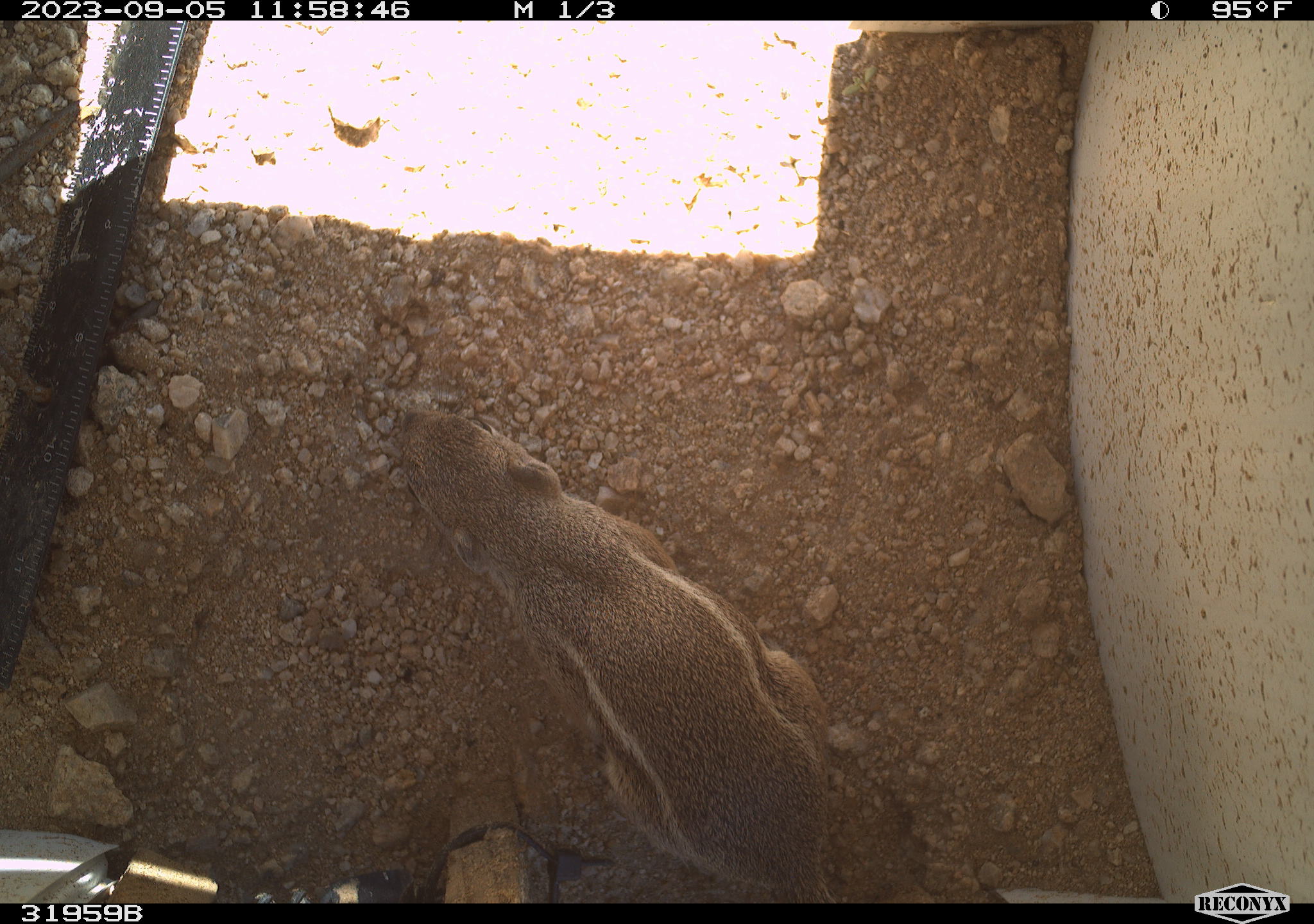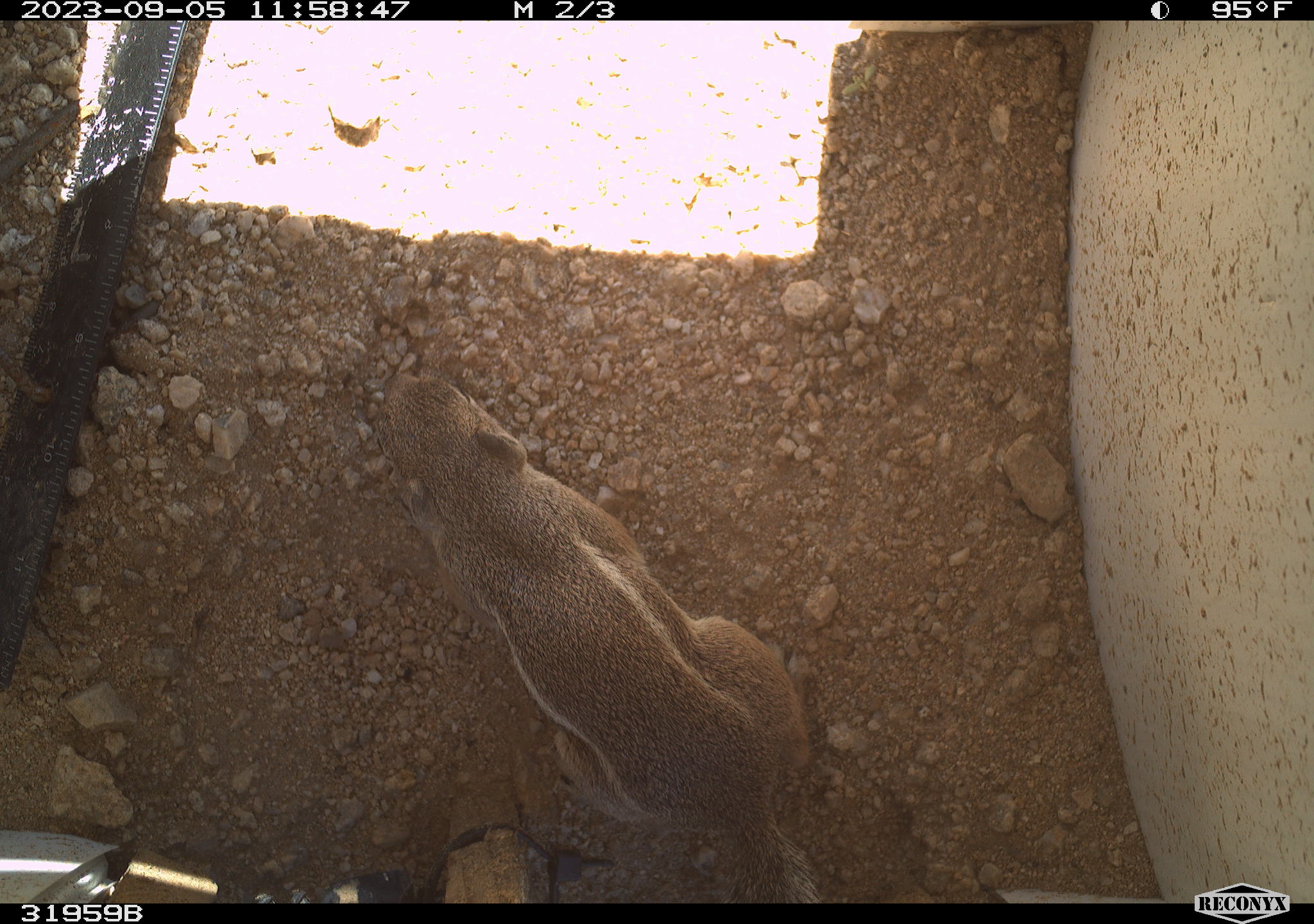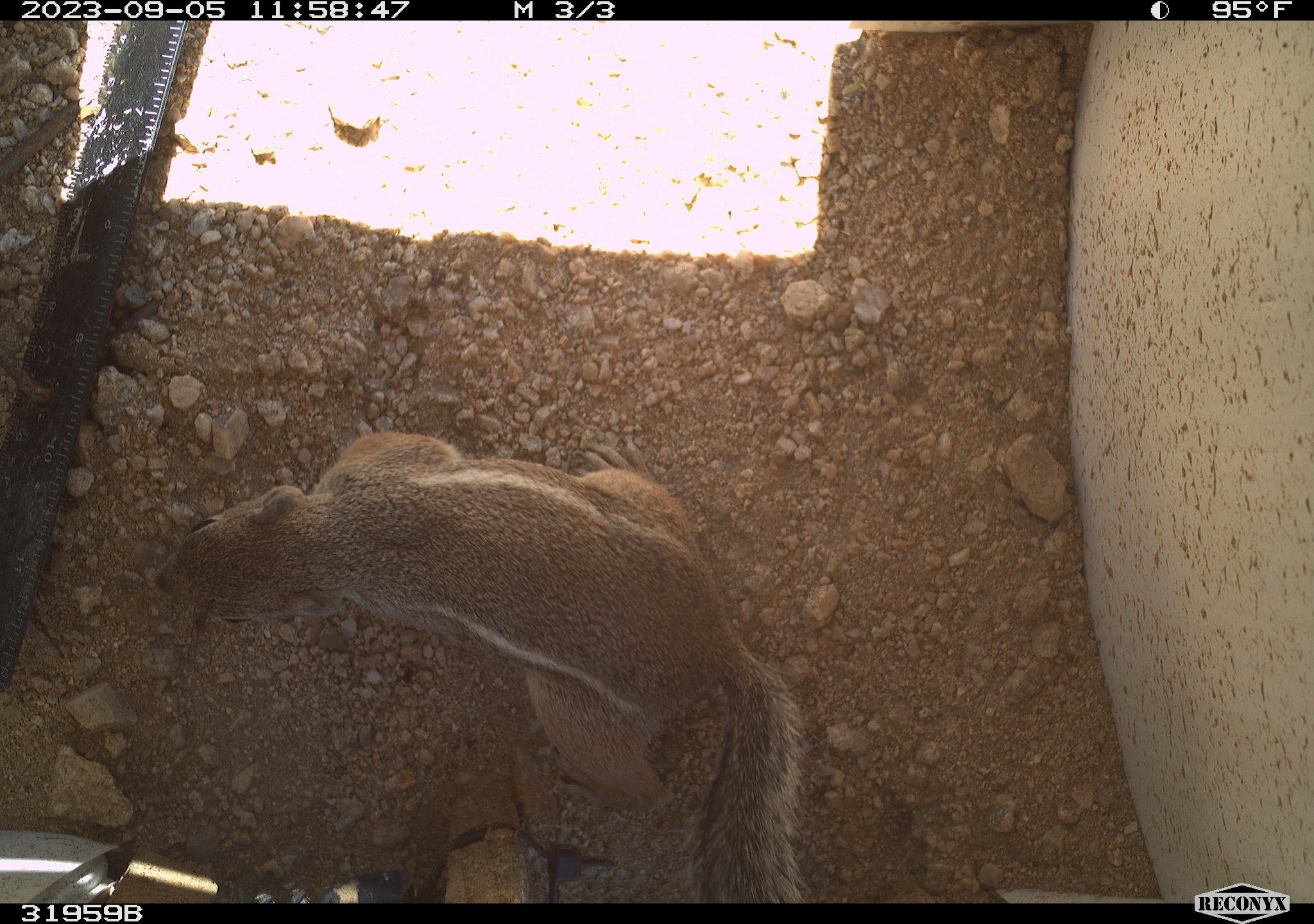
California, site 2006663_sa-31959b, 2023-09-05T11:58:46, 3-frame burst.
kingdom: Animalia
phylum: Chordata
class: Mammalia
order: Rodentia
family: Sciuridae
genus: Ammospermophilus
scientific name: Ammospermophilus leucurus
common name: white-tailed antelope squirrel